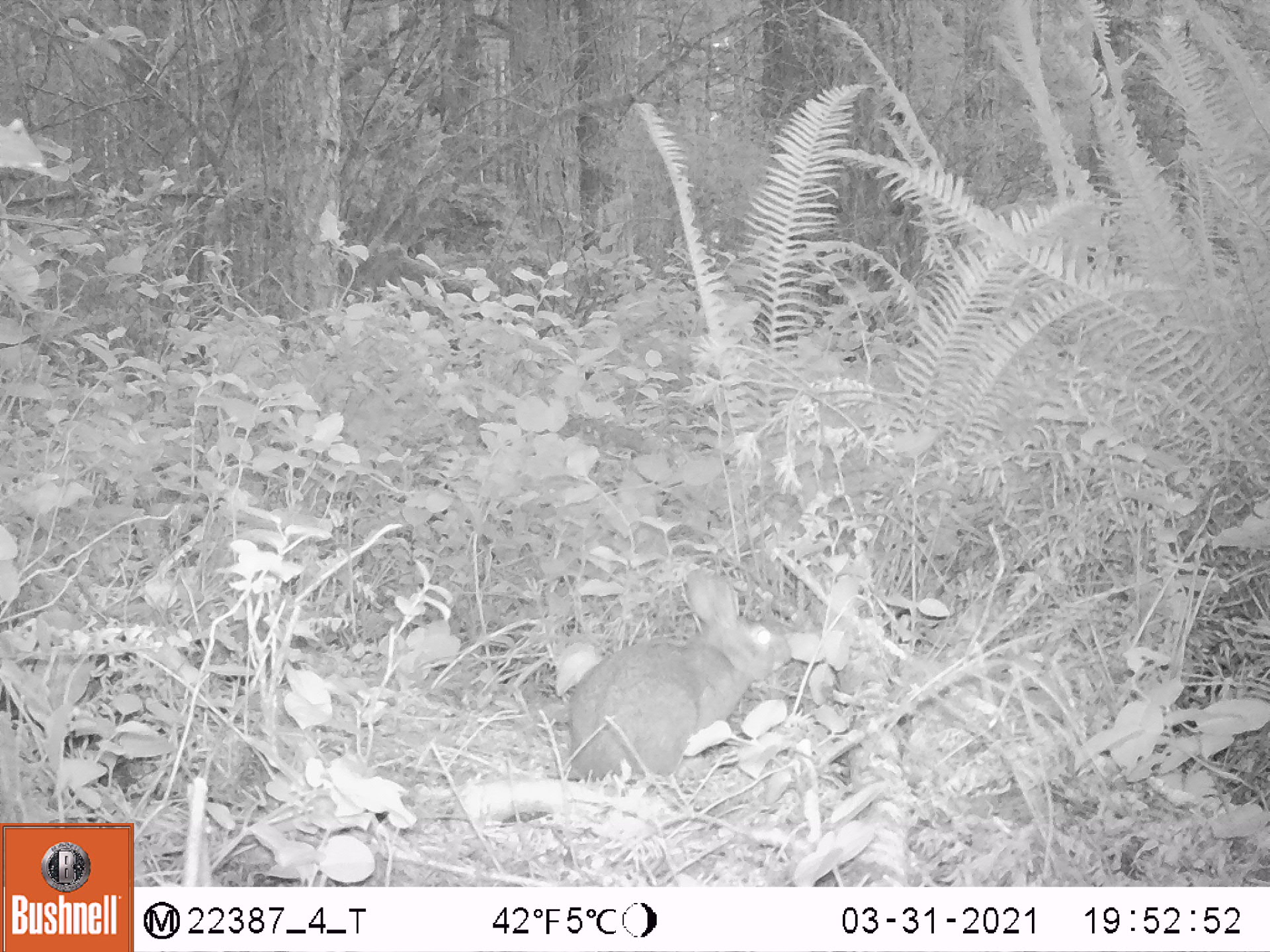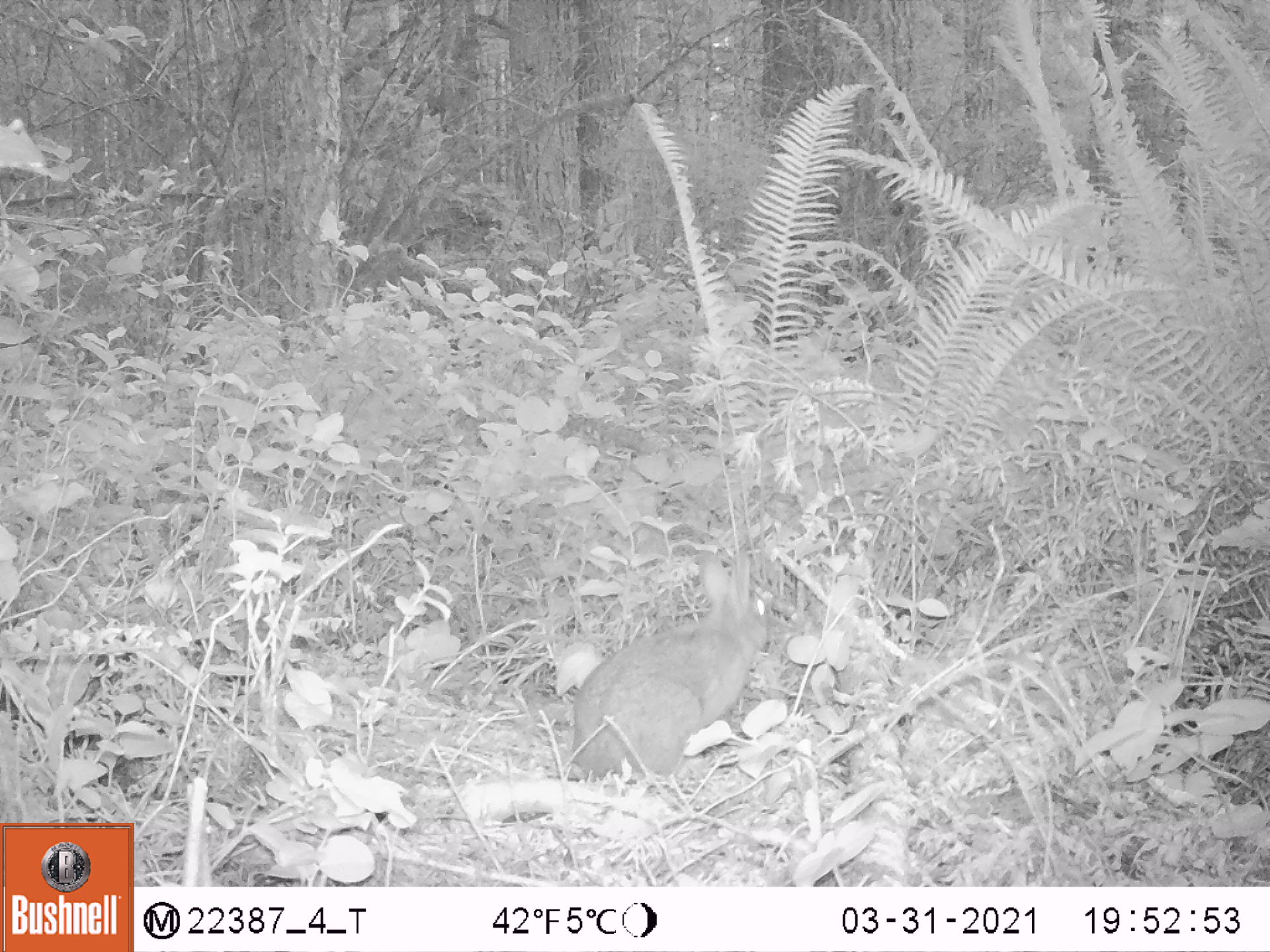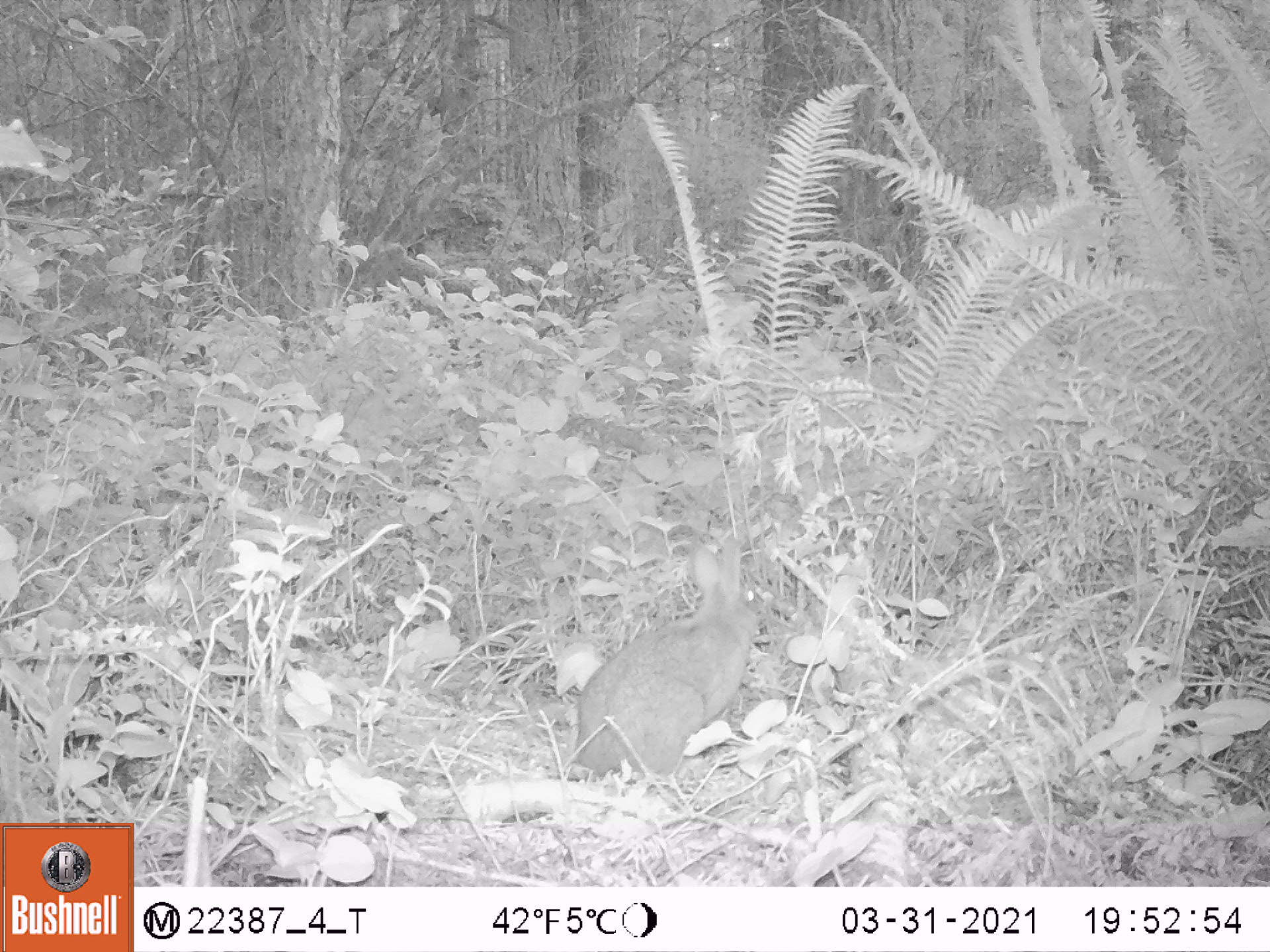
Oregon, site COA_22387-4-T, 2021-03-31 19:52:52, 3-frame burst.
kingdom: Animalia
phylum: Chordata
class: Mammalia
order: Lagomorpha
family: Leporidae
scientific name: Leporidae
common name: hares and rabbits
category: leporidae family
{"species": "leporidae family (hares and rabbits) (Leporidae)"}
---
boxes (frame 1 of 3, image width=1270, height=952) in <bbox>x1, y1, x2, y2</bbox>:
leporidae family: <bbox>569, 563, 799, 786</bbox>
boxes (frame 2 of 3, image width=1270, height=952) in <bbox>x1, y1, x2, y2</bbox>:
leporidae family: <bbox>569, 547, 776, 783</bbox>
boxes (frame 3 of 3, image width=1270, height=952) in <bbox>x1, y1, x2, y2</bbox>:
leporidae family: <bbox>570, 528, 776, 783</bbox>